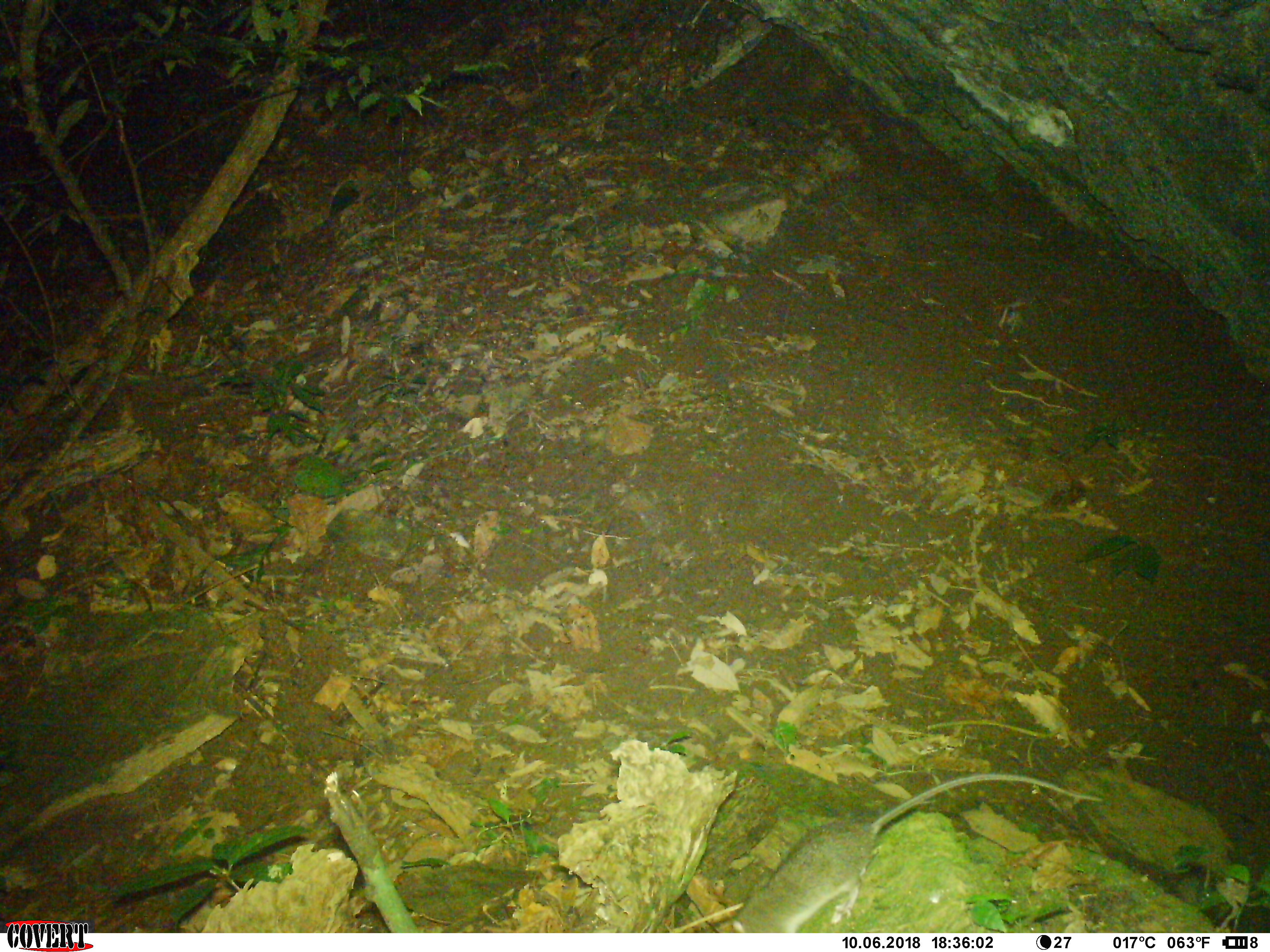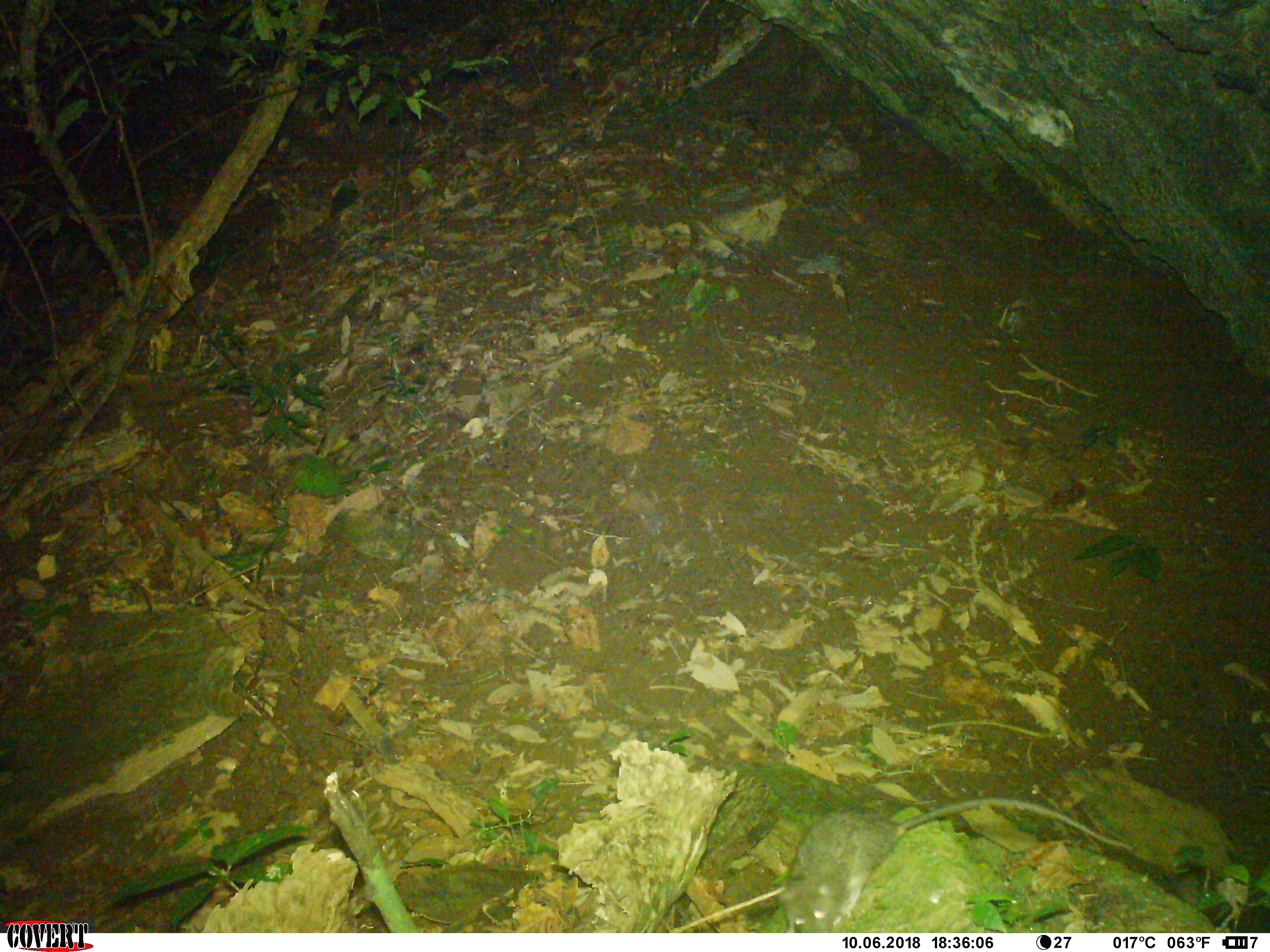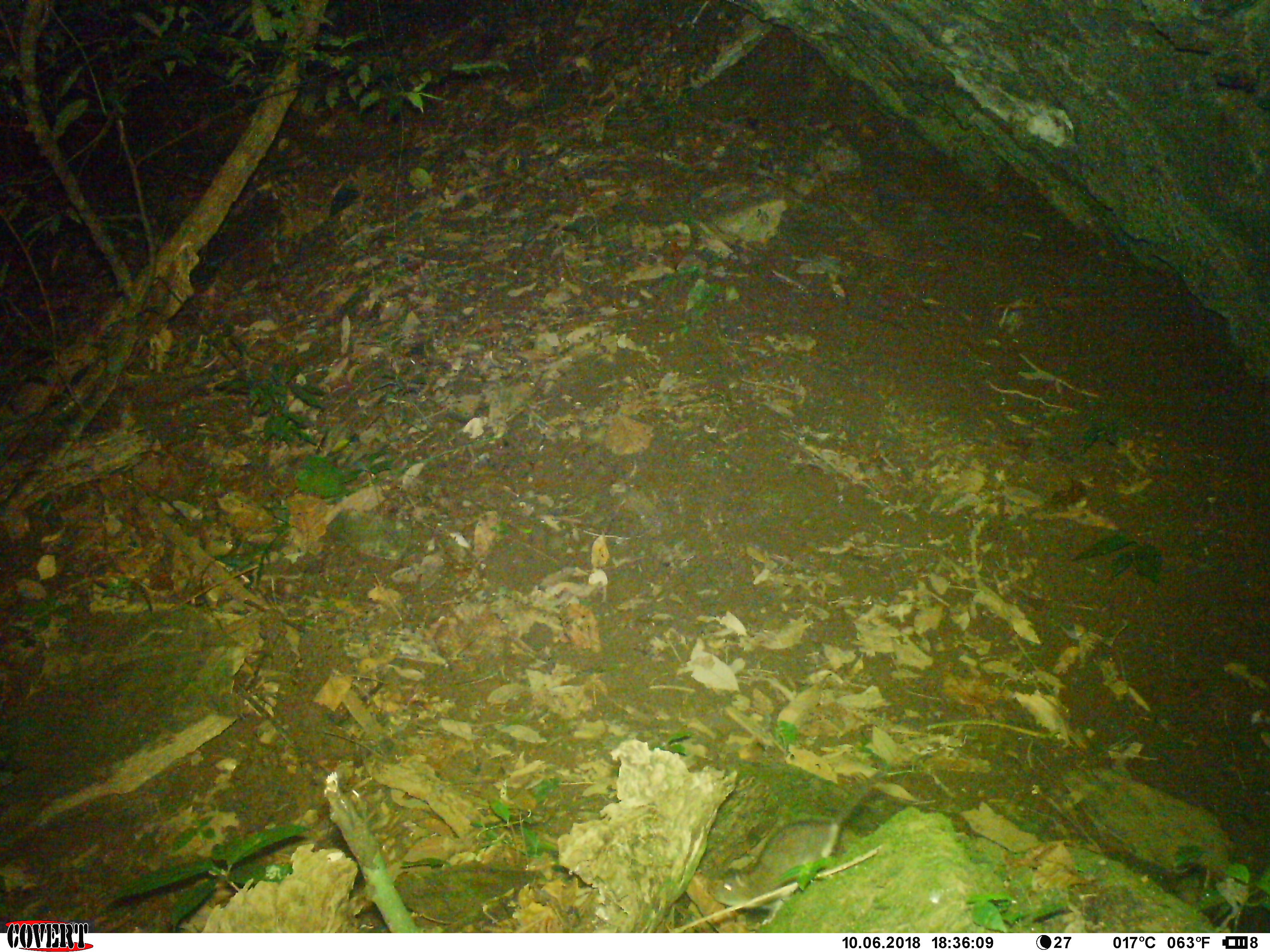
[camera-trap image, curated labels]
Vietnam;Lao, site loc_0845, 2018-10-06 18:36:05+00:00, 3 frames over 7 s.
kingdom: Animalia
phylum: Chordata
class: Mammalia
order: Rodentia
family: Muridae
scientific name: Muridae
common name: old-world mice and rats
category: unidentified murid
Unidentified murid (old-world mice and rats) (Muridae). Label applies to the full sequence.